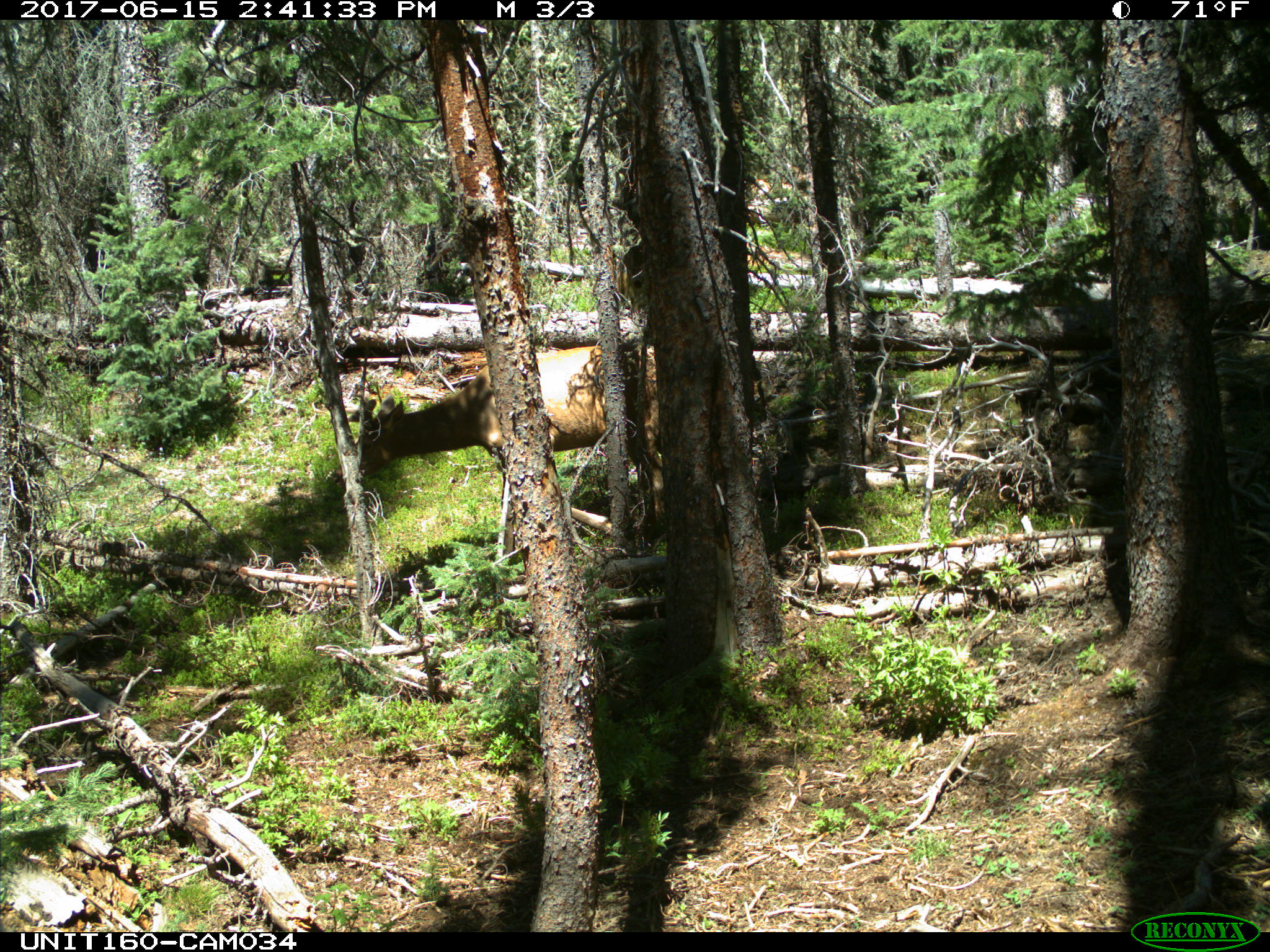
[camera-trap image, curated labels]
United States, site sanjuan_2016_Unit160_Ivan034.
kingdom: Animalia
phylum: Chordata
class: Mammalia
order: Artiodactyla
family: Cervidae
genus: Cervus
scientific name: Cervus elaphus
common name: red deer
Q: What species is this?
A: Cervus elaphus (red deer).